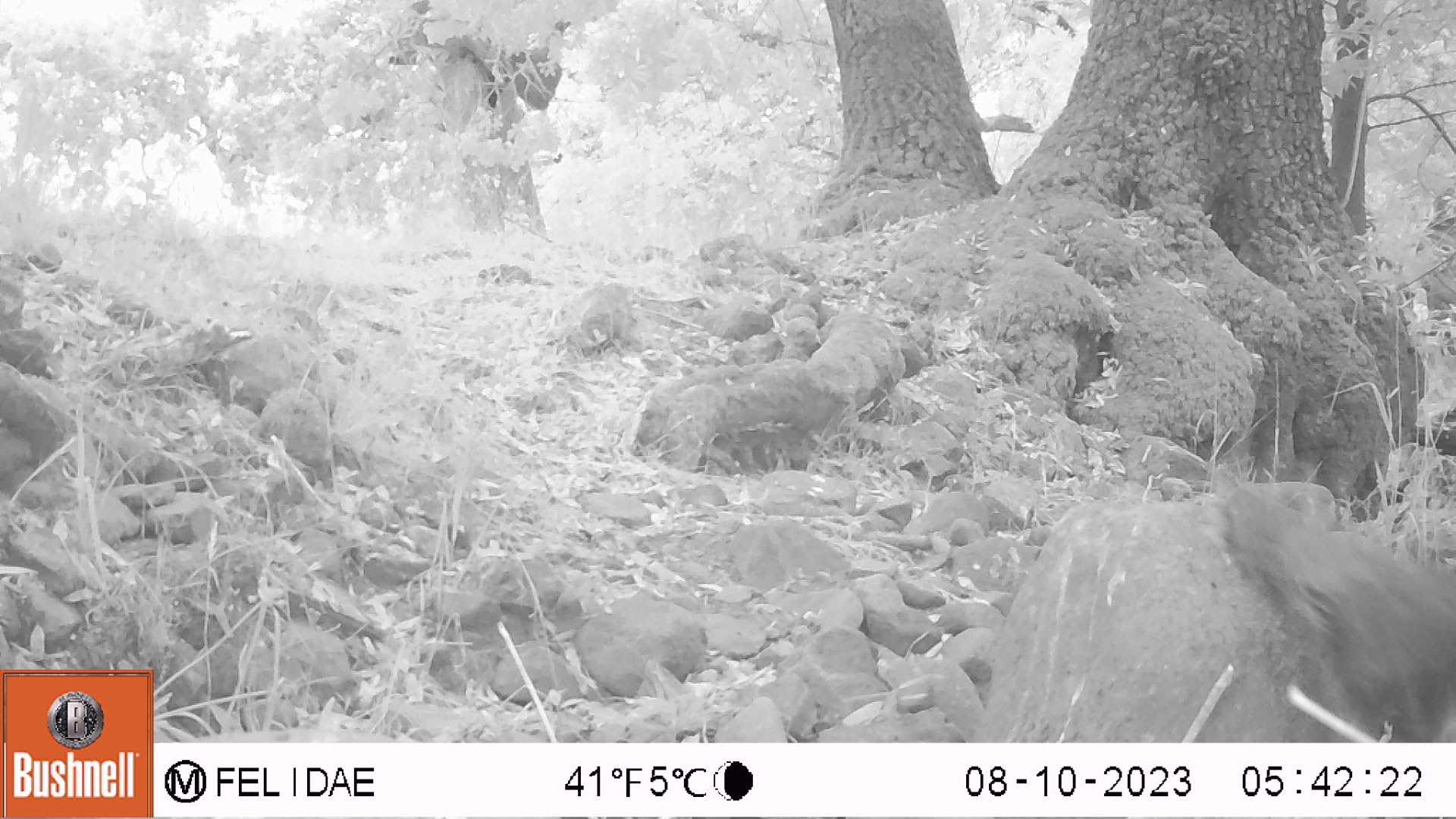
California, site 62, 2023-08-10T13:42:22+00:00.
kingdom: Animalia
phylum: Chordata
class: Aves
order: Galliformes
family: Phasianidae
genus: Meleagris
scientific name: Meleagris gallopavo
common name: turkey